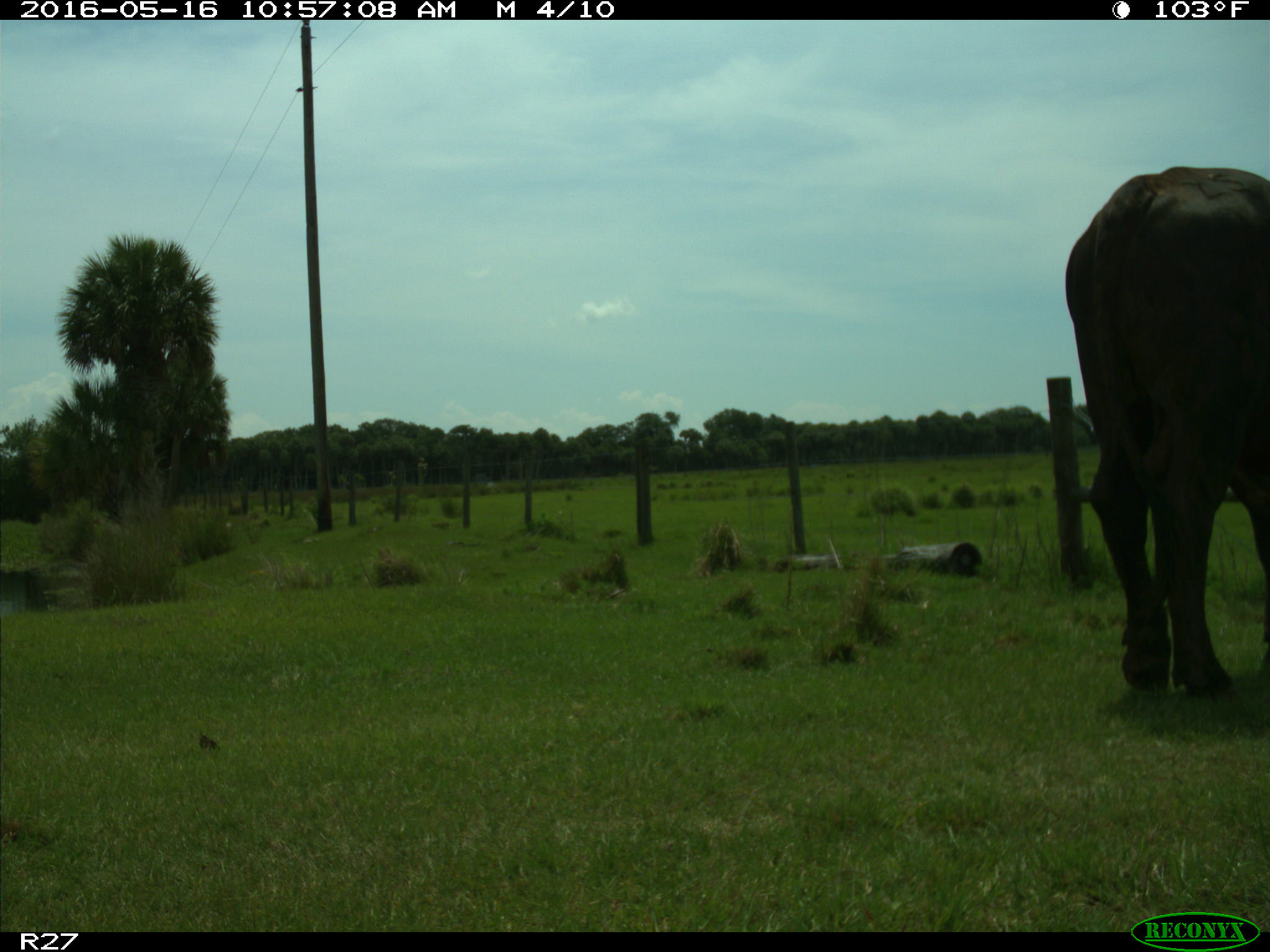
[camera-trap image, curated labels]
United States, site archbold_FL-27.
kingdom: Animalia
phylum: Chordata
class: Mammalia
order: Artiodactyla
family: Bovidae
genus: Bos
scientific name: Bos taurus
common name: domestic cow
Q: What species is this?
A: Bos taurus (domestic cow).